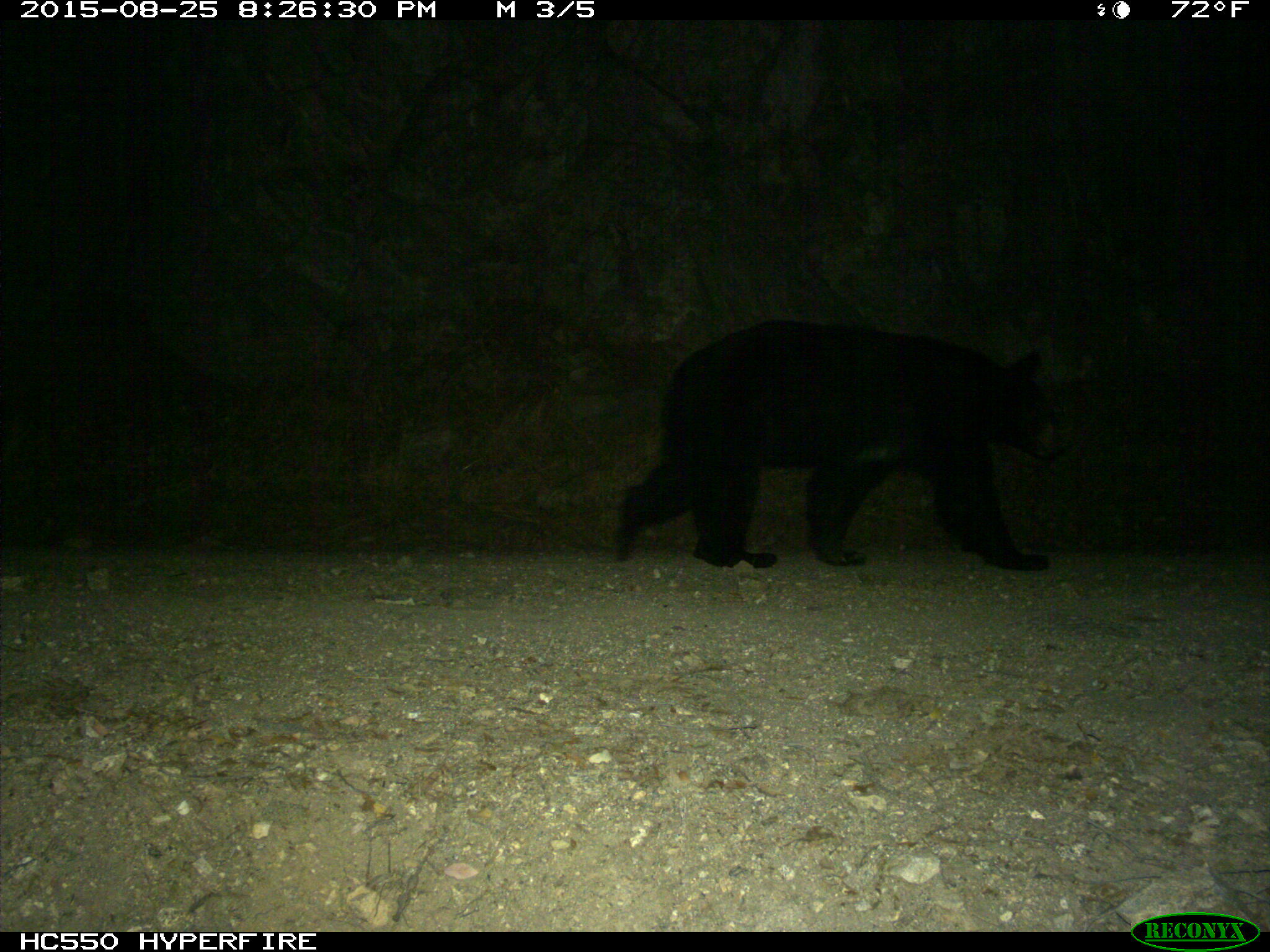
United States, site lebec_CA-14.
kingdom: Animalia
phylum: Chordata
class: Mammalia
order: Carnivora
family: Ursidae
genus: Ursus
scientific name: Ursus americanus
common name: american black bear